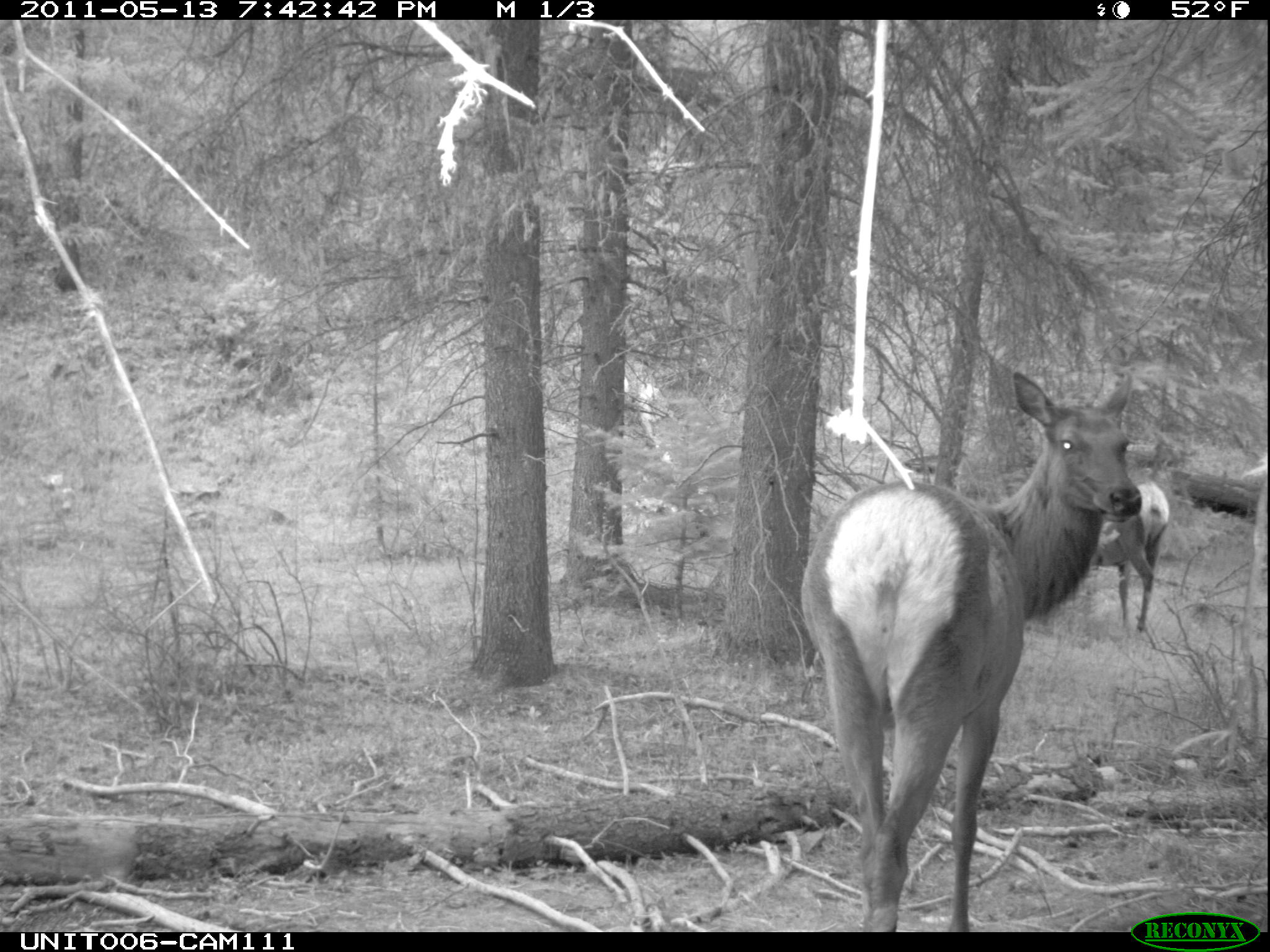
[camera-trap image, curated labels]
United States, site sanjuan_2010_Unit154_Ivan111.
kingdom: Animalia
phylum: Chordata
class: Mammalia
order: Artiodactyla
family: Cervidae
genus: Cervus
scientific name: Cervus elaphus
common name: red deer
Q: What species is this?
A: Cervus elaphus (red deer).